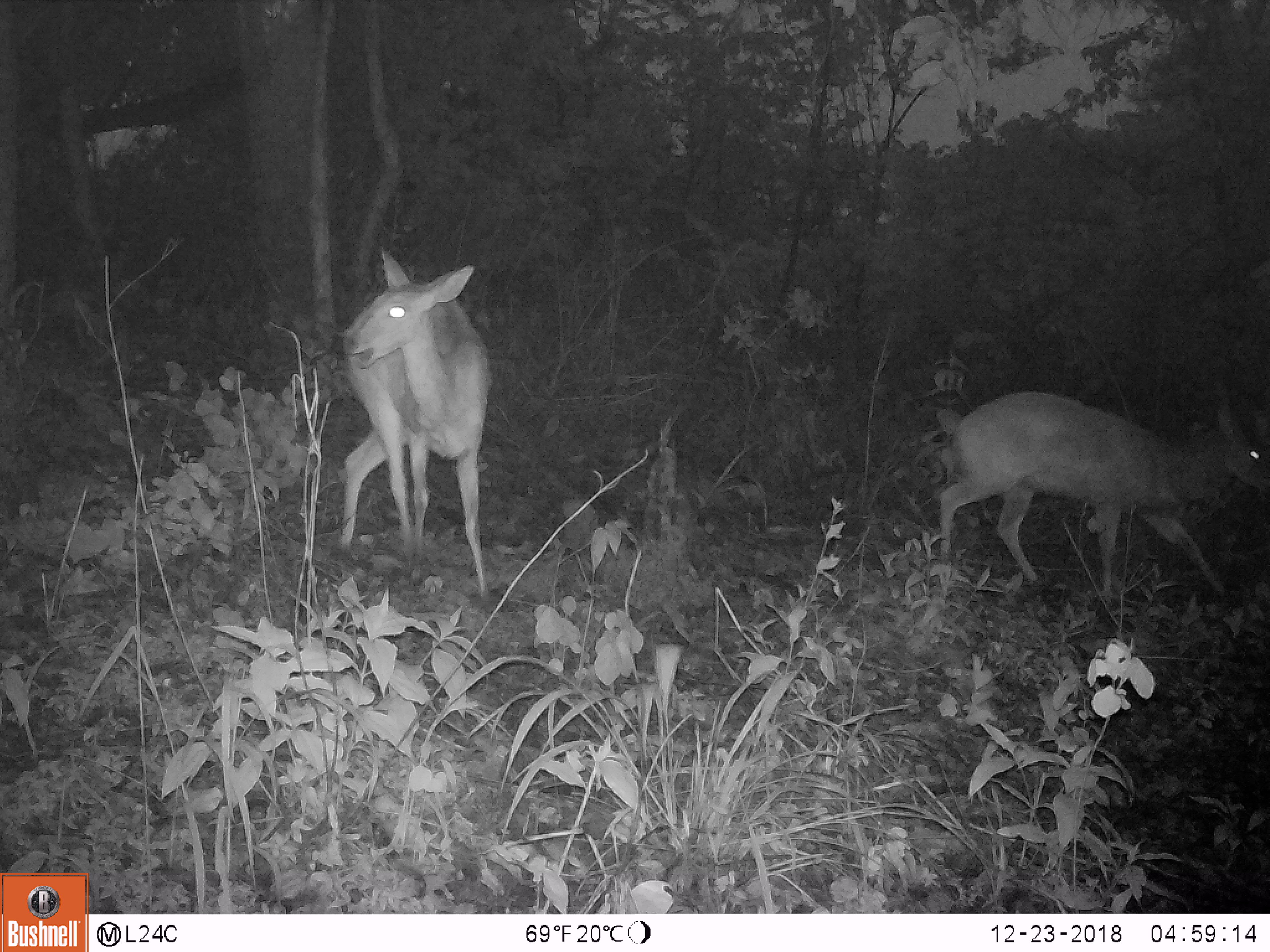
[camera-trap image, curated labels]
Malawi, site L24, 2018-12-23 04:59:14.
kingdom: Animalia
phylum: Chordata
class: Mammalia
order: Artiodactyla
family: Bovidae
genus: Redunca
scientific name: Redunca arundinum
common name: southern reedbuck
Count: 2.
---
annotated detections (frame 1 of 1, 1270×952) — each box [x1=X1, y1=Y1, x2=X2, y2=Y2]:
southern reedbuck: [x1=932, y1=374, x2=1266, y2=597]; [x1=325, y1=243, x2=519, y2=613]